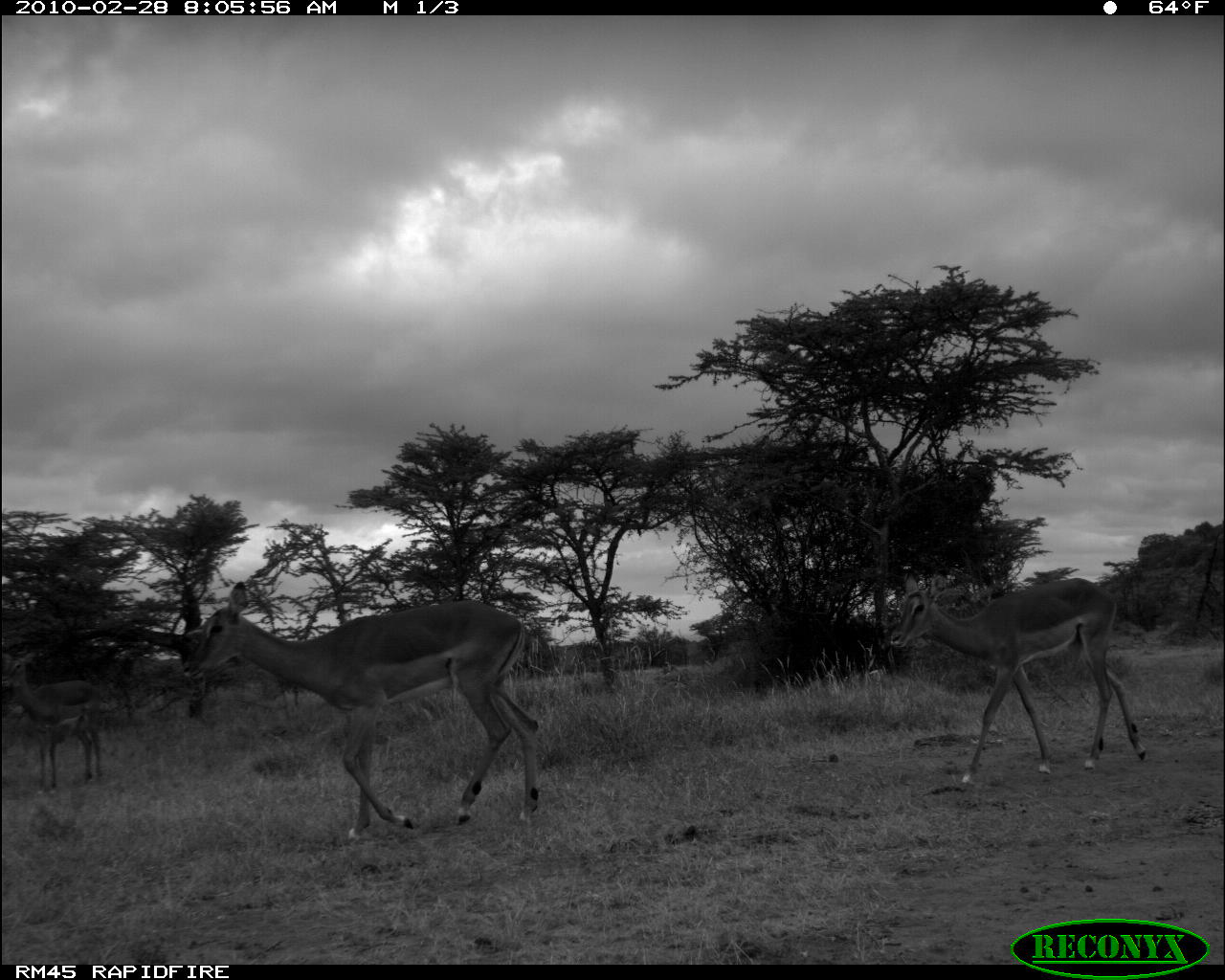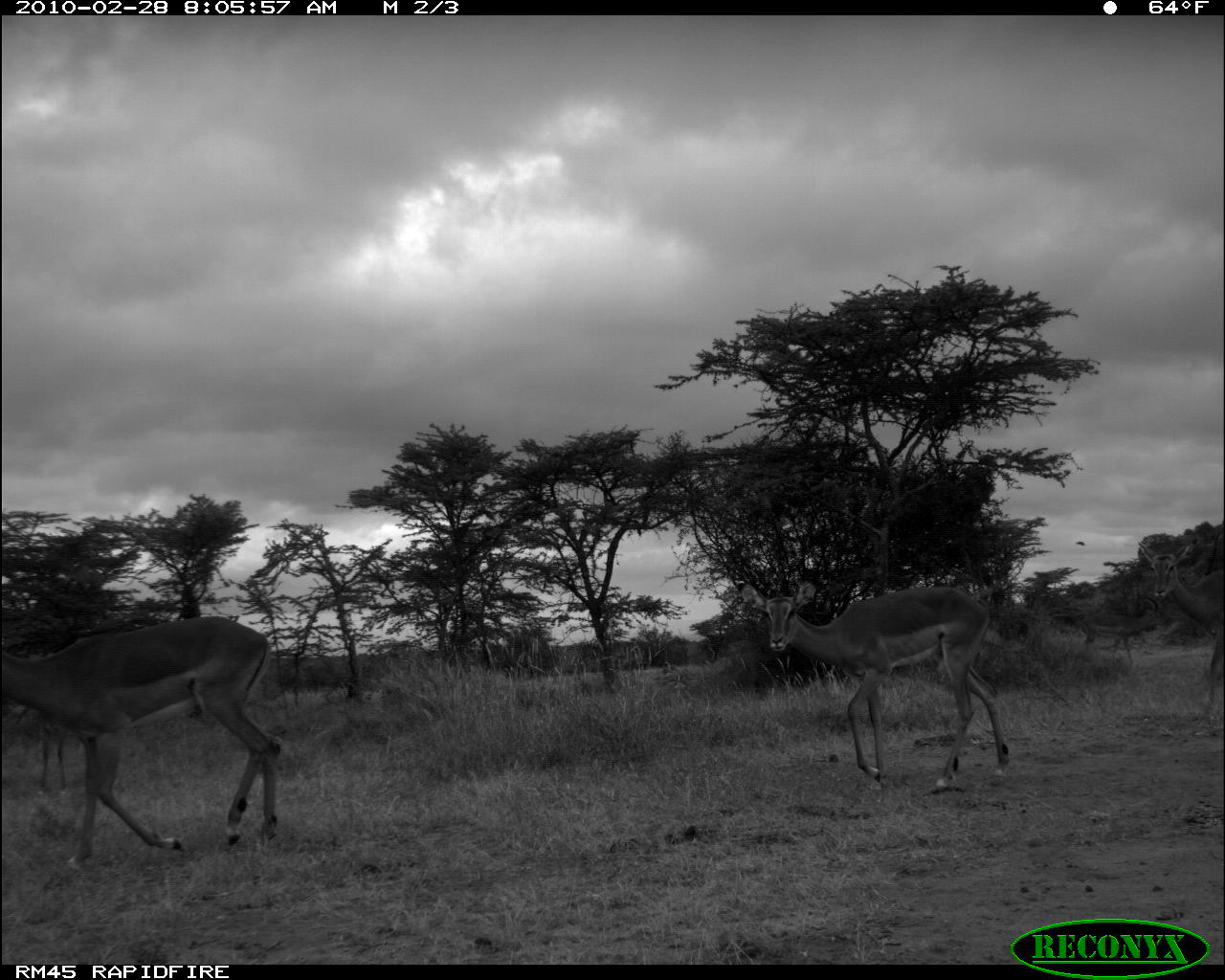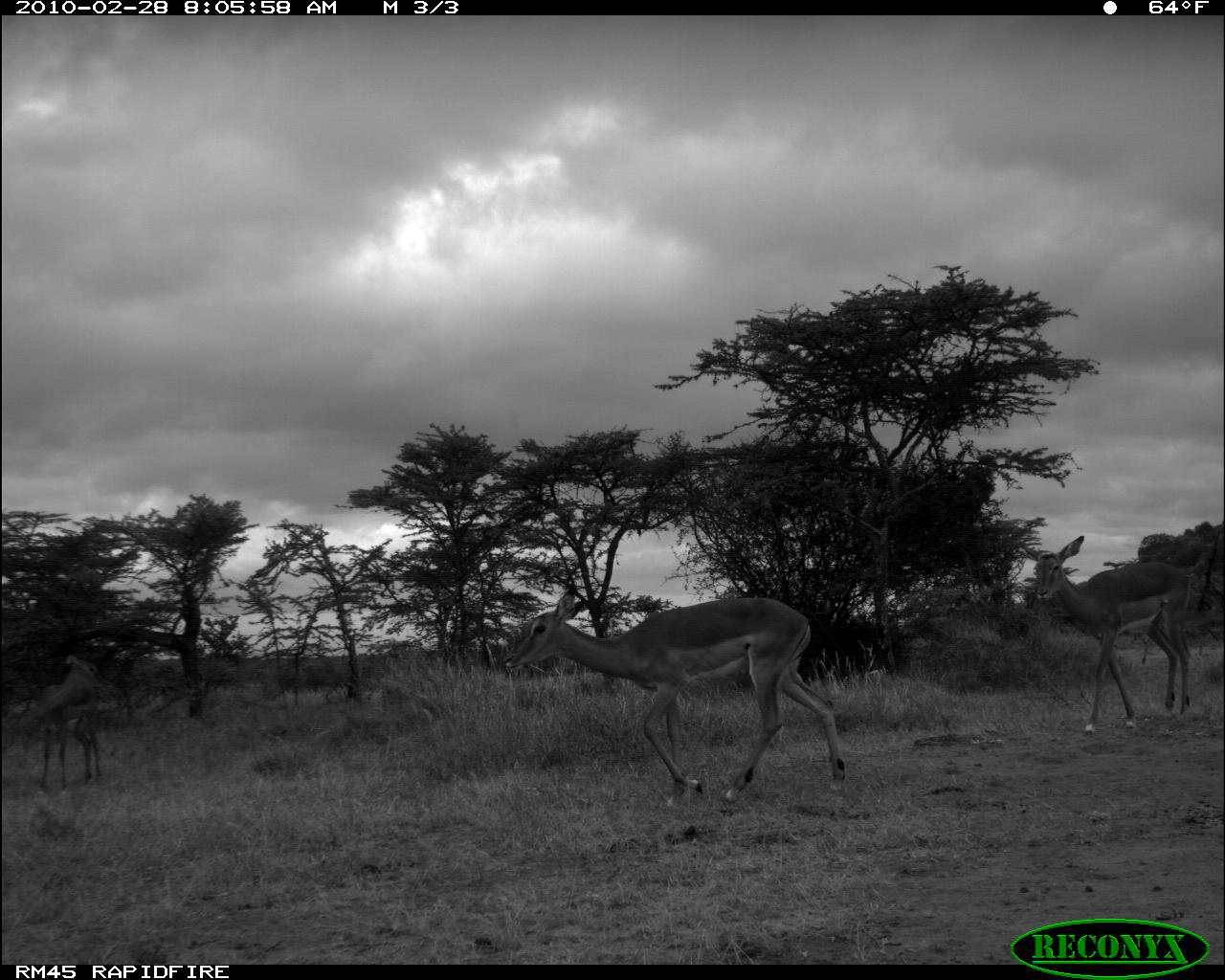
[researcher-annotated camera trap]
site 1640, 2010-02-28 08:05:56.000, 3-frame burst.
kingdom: Animalia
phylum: Chordata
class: Mammalia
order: Artiodactyla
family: Bovidae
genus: Aepyceros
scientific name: Aepyceros melampus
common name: impala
Aepyceros melampus (impala), count 3.